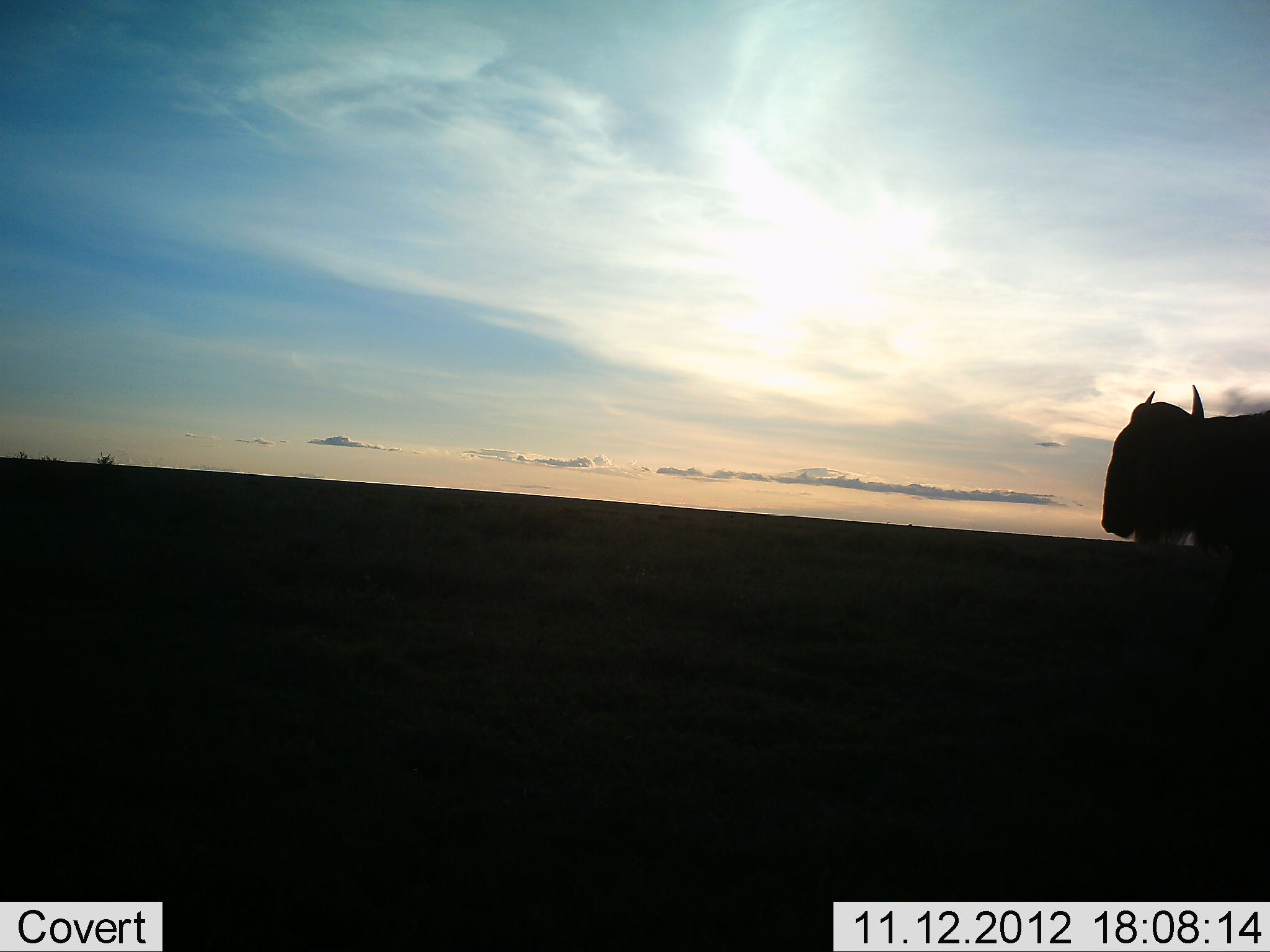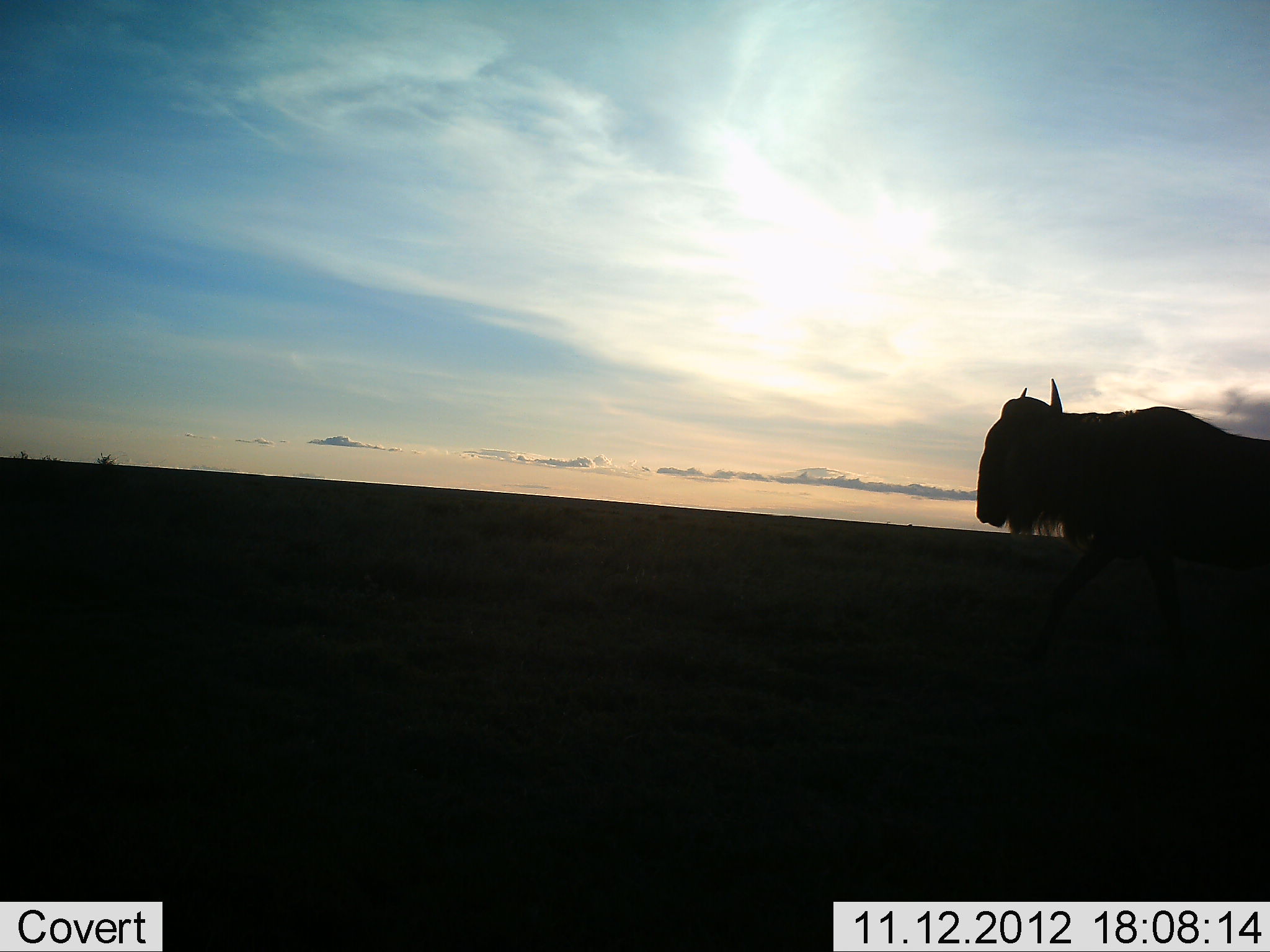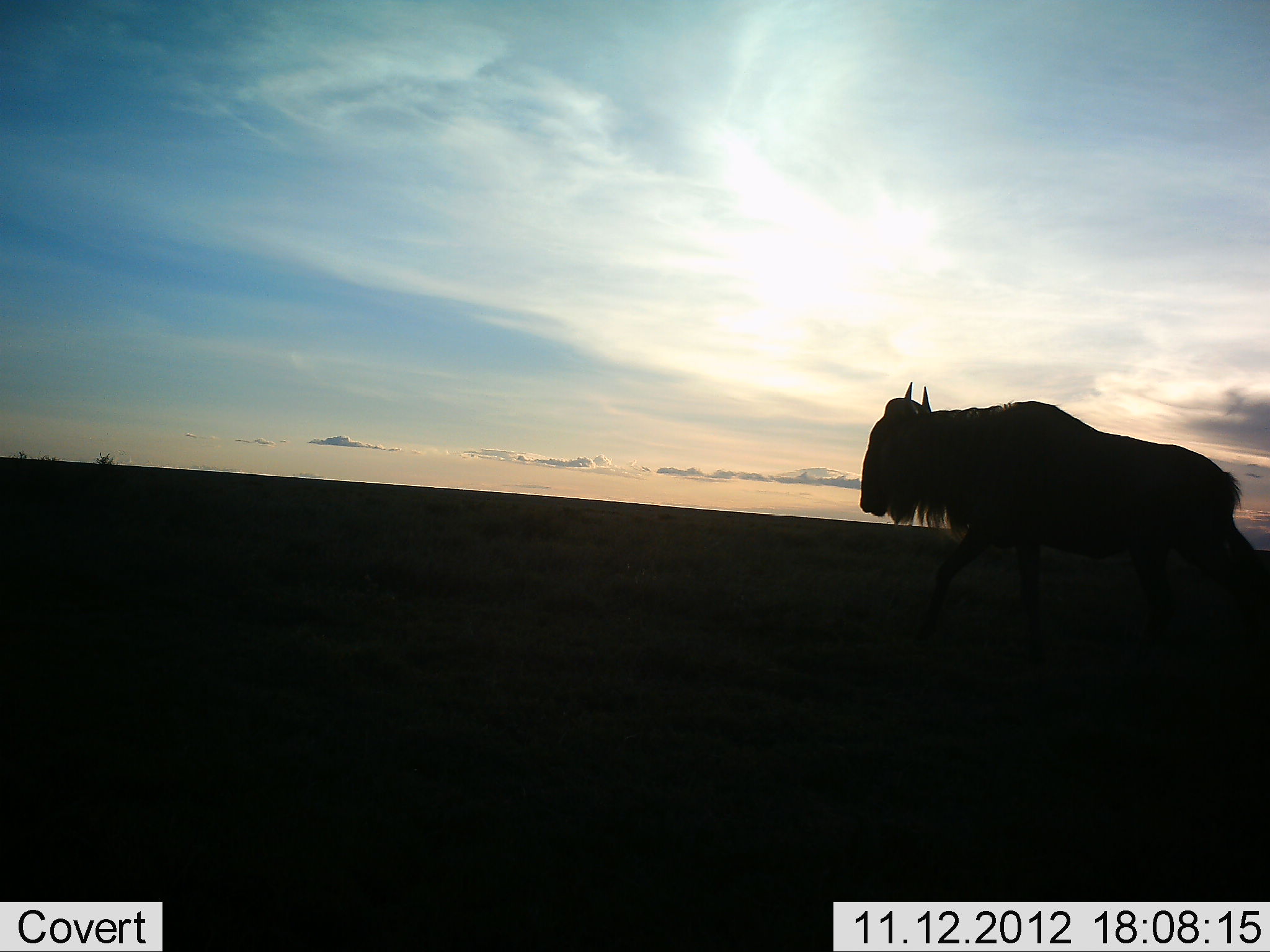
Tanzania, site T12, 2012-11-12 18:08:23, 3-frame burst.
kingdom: Animalia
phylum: Chordata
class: Mammalia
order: Artiodactyla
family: Bovidae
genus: Connochaetes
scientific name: Connochaetes taurinus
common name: blue wildebeest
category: wildebeest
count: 1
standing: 10%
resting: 0%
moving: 90%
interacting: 0%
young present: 0%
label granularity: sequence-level